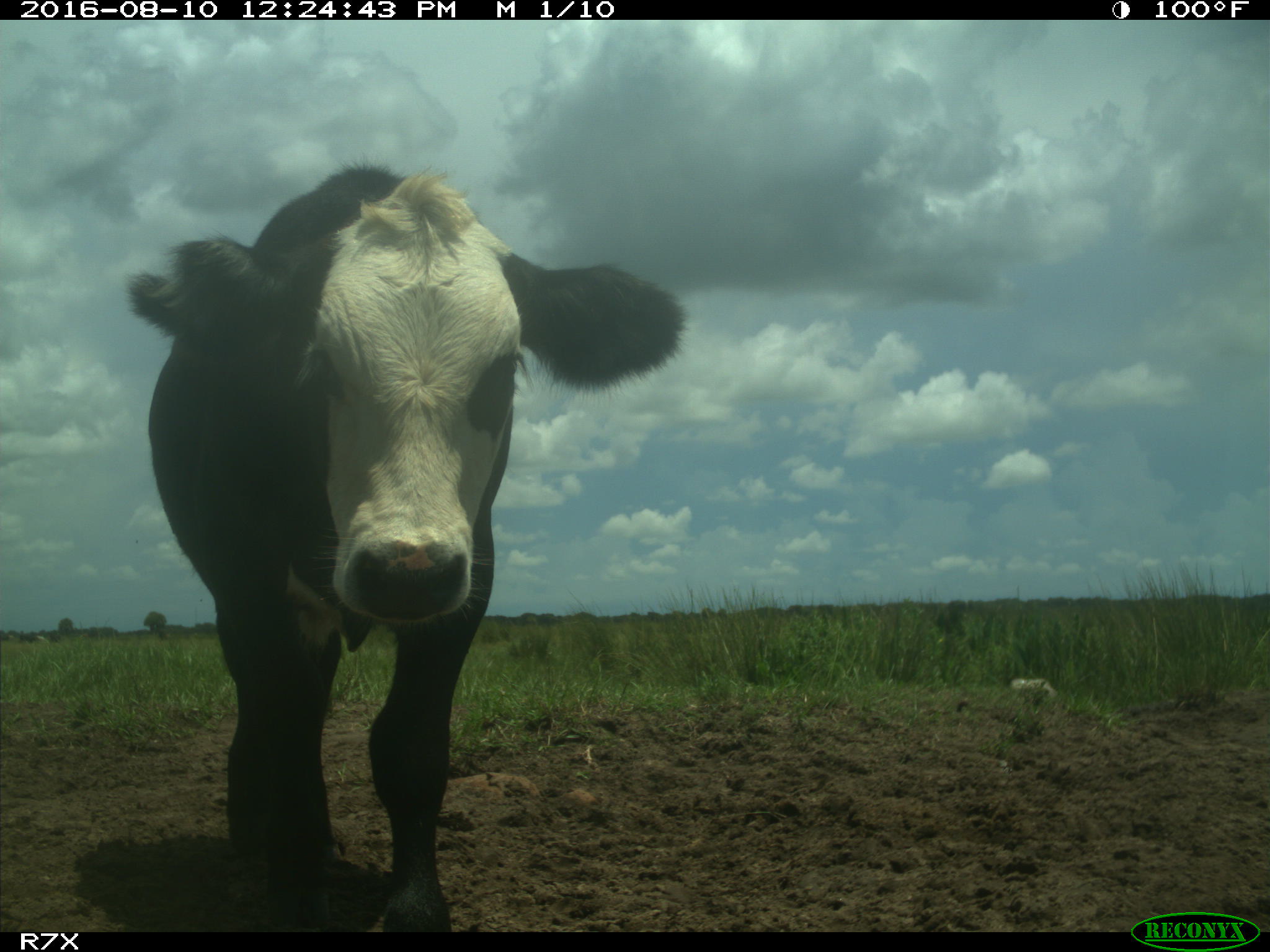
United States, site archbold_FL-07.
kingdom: Animalia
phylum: Chordata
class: Mammalia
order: Artiodactyla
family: Bovidae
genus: Bos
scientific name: Bos taurus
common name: domestic cow